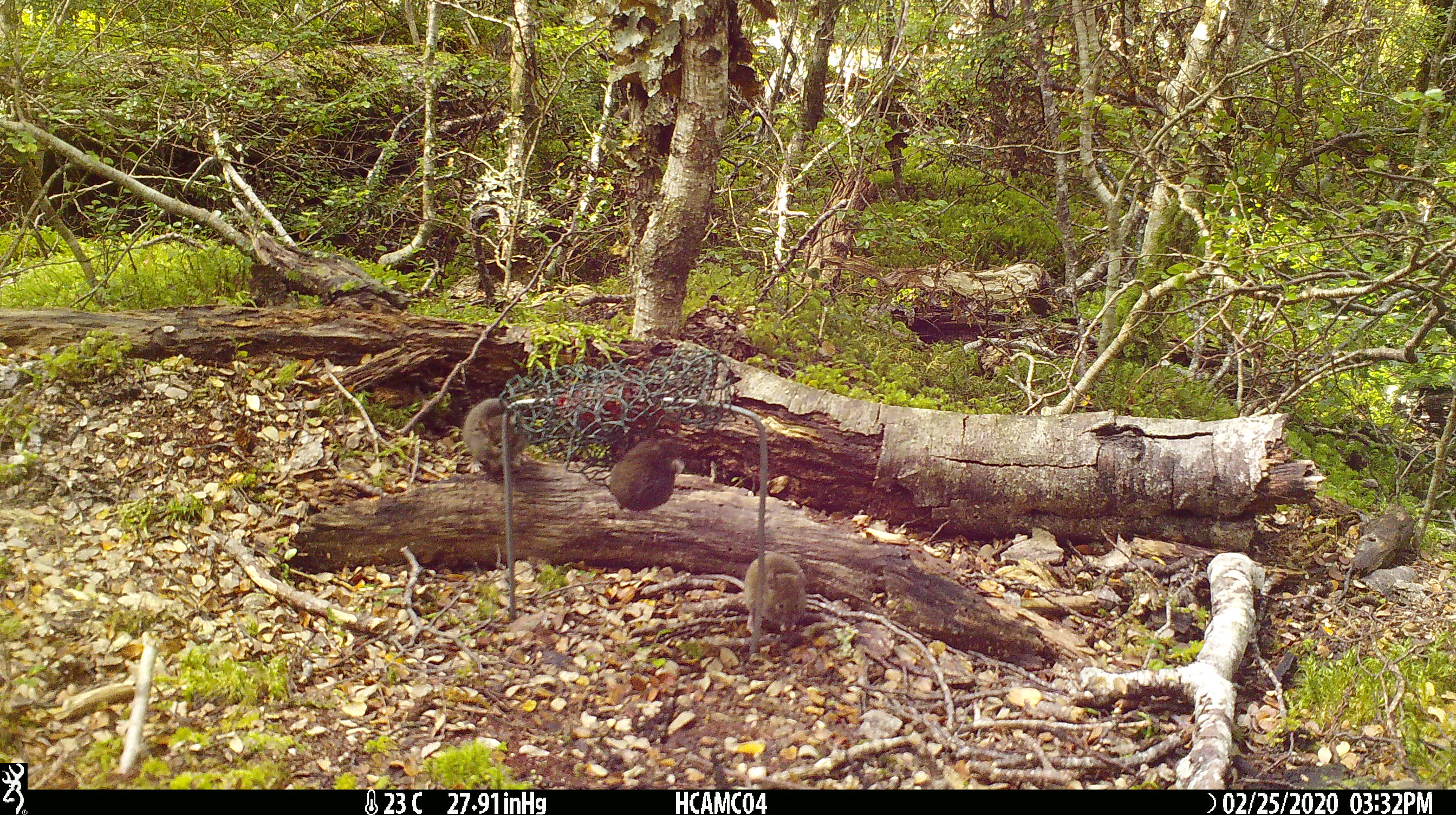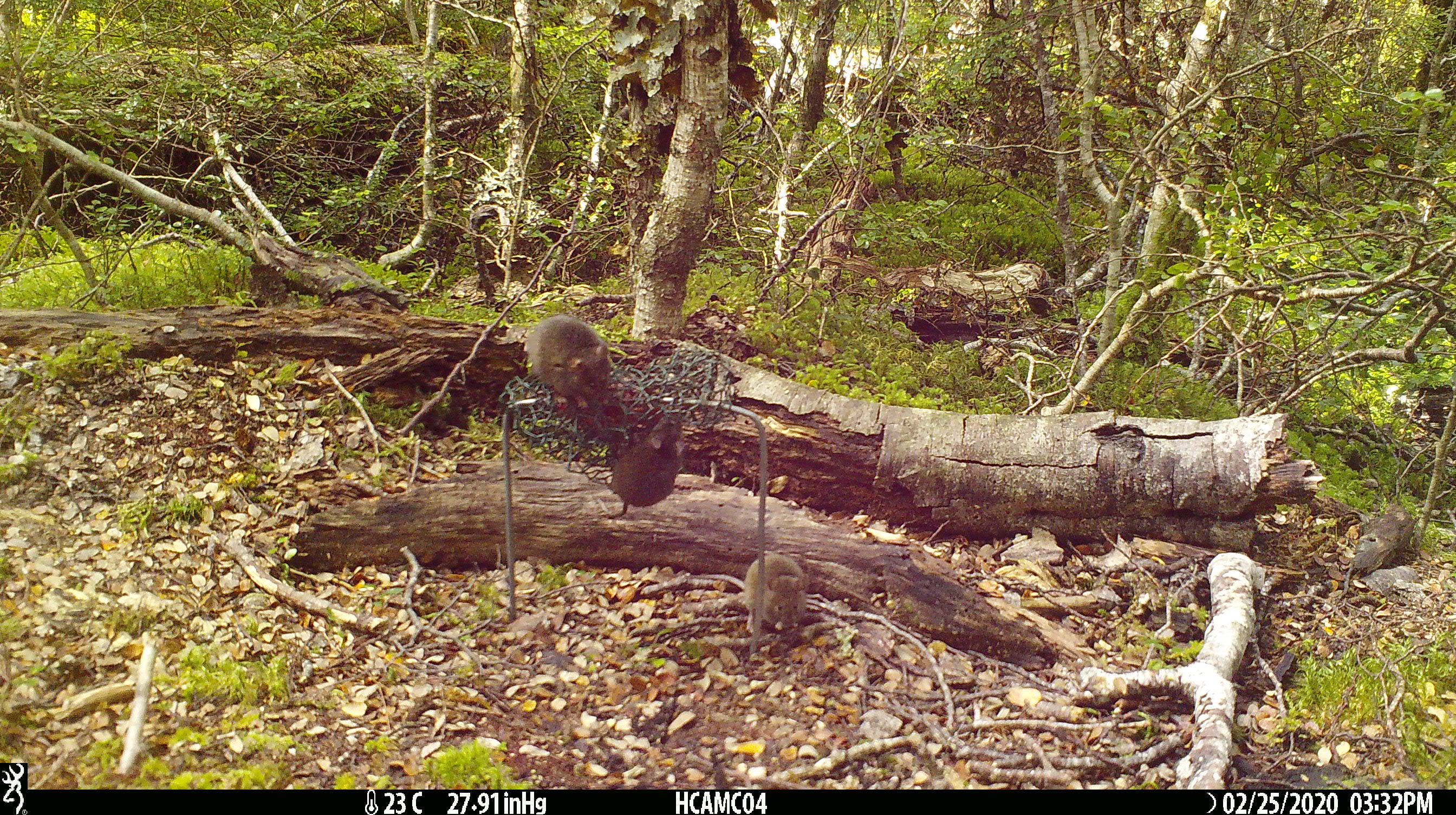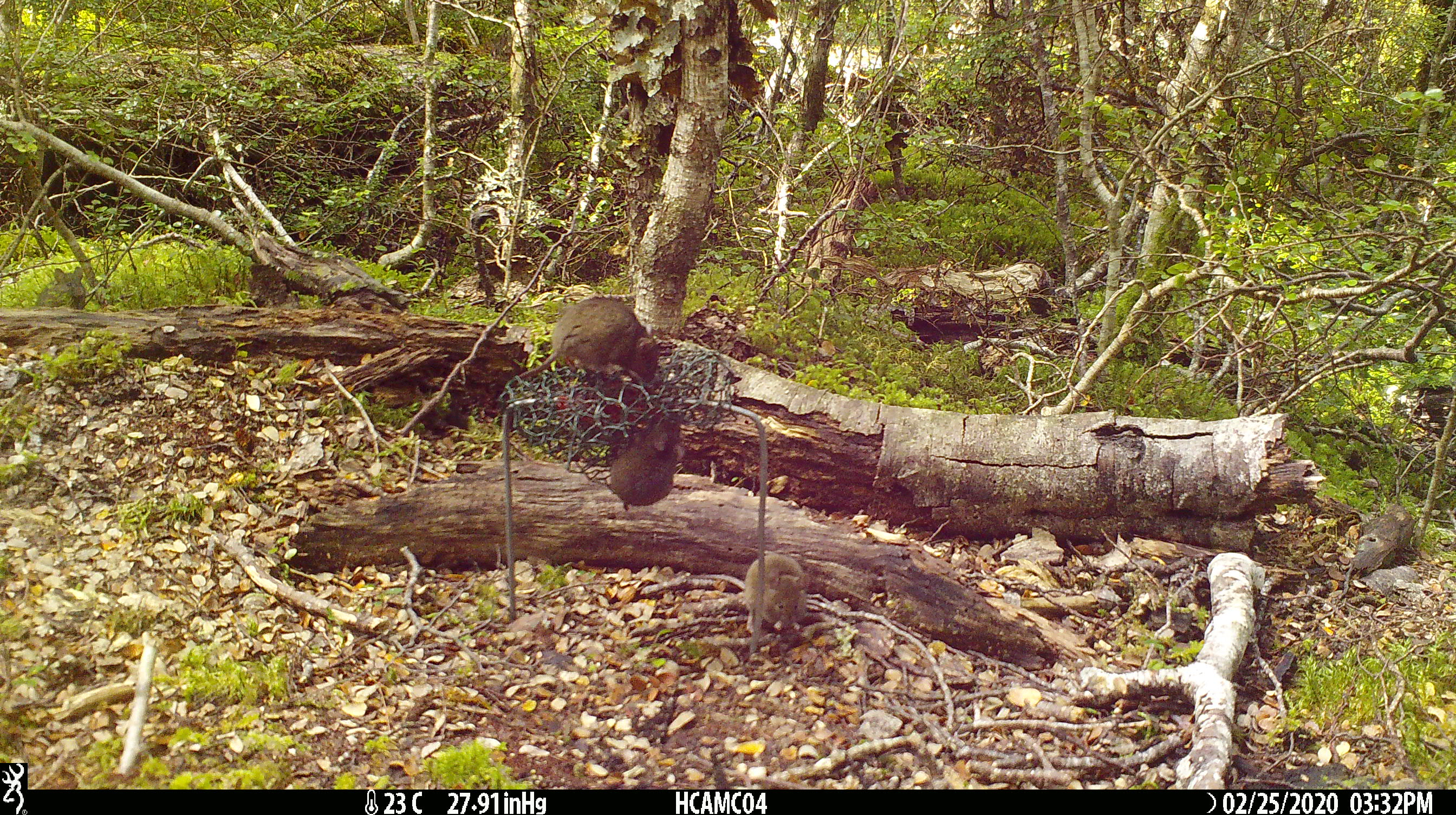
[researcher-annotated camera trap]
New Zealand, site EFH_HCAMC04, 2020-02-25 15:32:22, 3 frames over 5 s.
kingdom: Animalia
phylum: Chordata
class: Mammalia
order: Rodentia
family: Muridae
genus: Mus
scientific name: Mus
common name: mouse